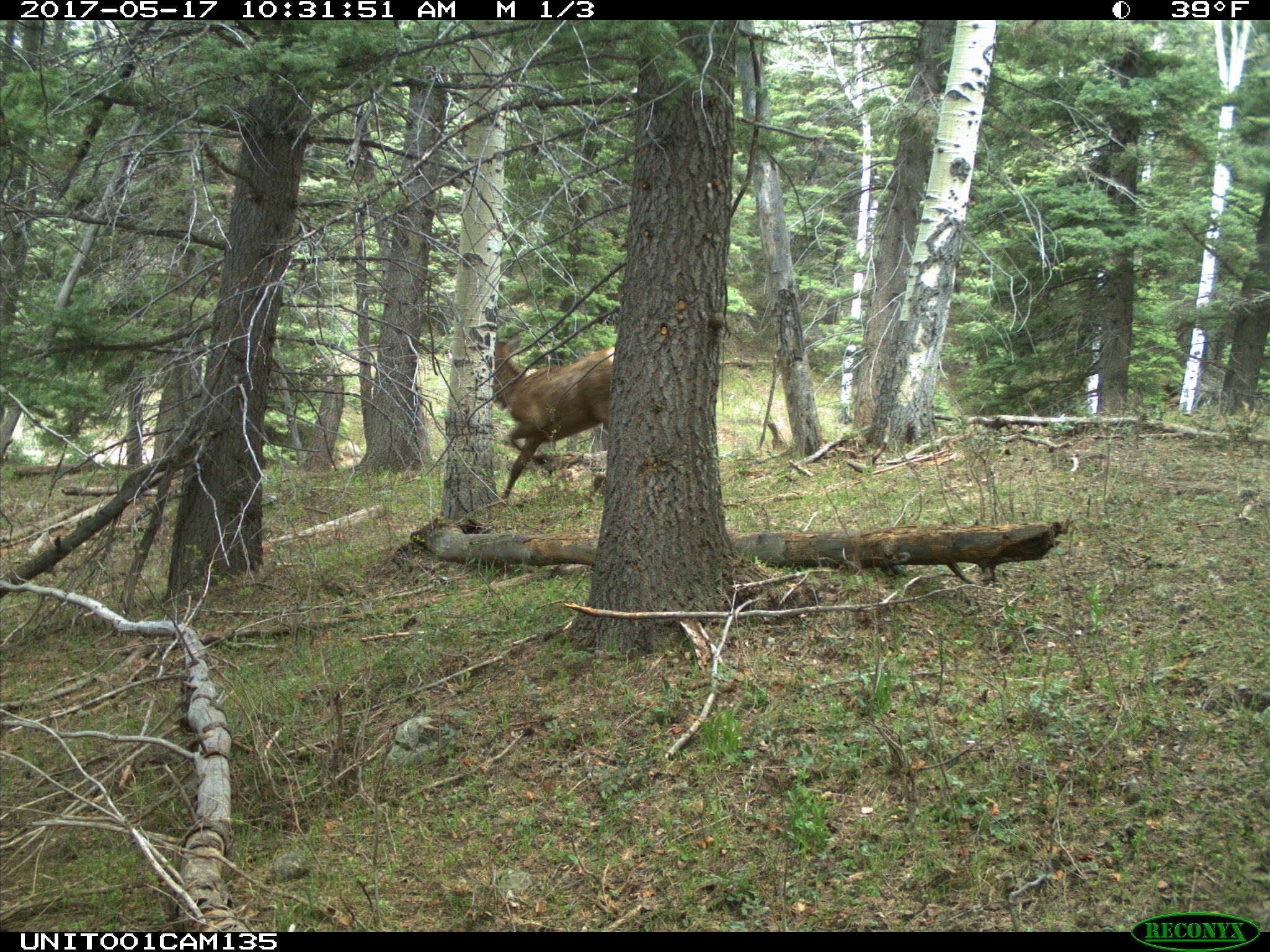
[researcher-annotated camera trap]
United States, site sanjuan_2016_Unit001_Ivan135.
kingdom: Animalia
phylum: Chordata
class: Mammalia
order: Artiodactyla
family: Cervidae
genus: Cervus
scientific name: Cervus elaphus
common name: red deer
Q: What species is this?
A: Cervus elaphus (red deer).